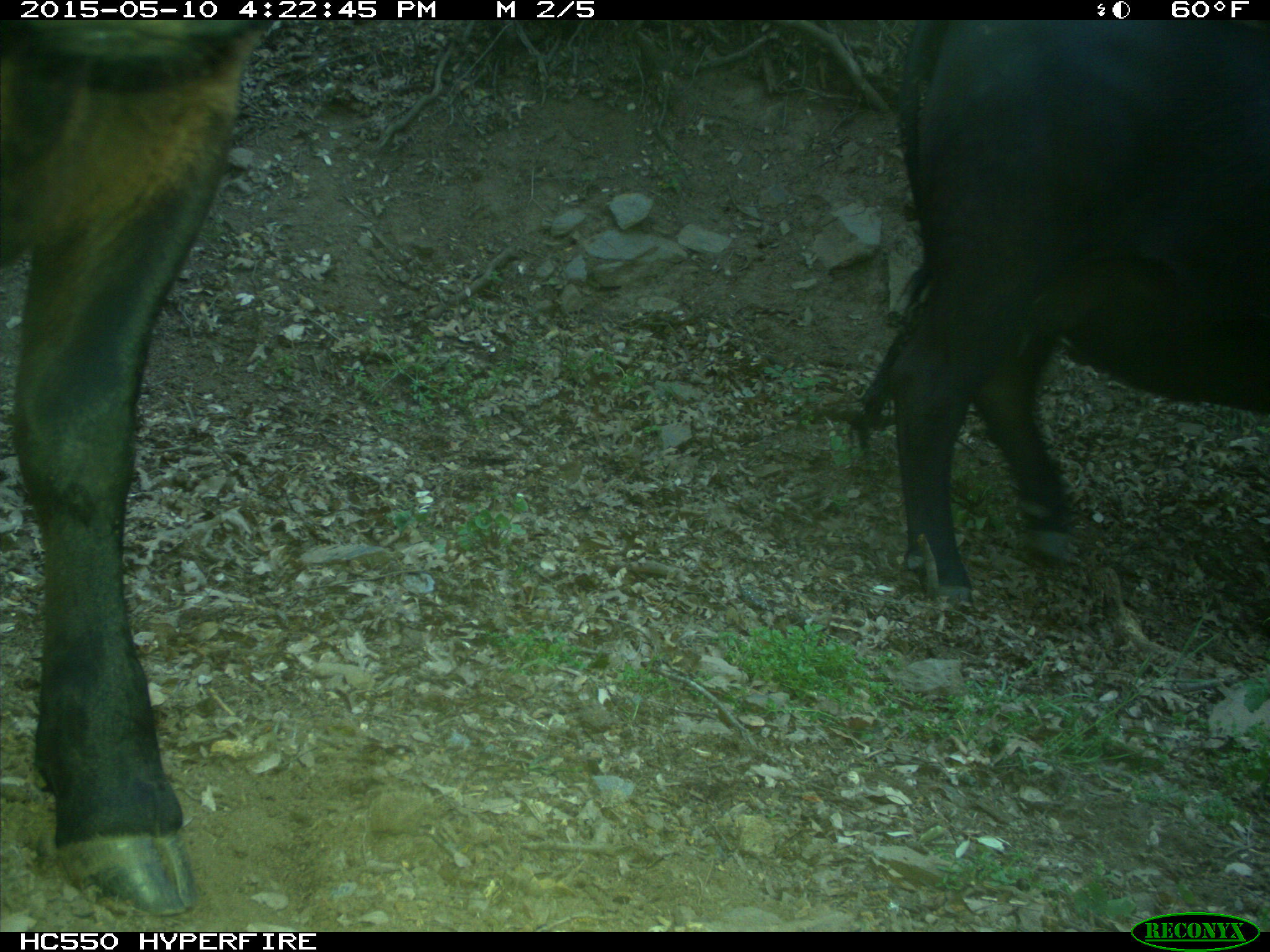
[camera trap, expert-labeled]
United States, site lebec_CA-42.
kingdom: Animalia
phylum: Chordata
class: Mammalia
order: Artiodactyla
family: Bovidae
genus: Bos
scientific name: Bos taurus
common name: domestic cow